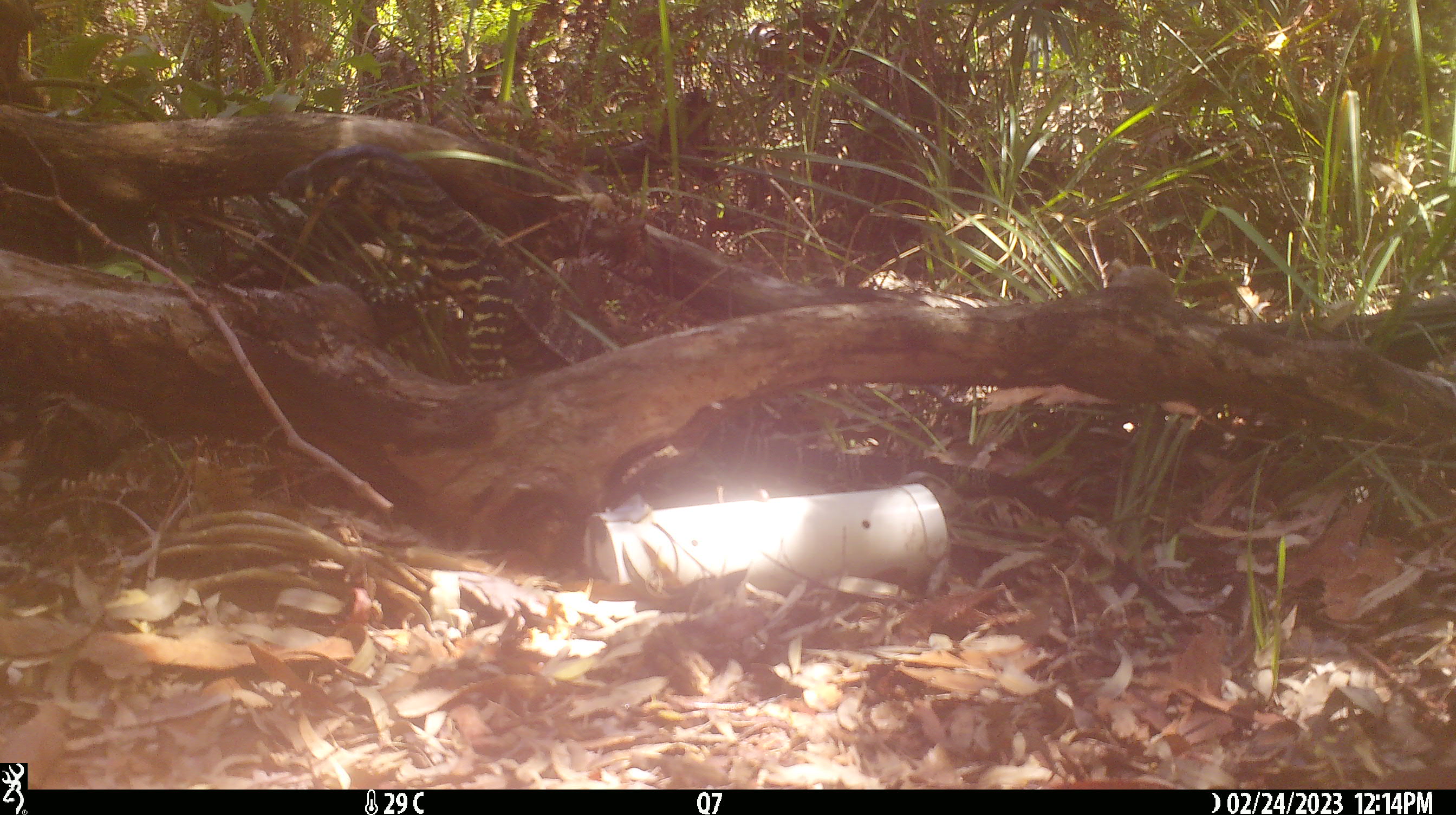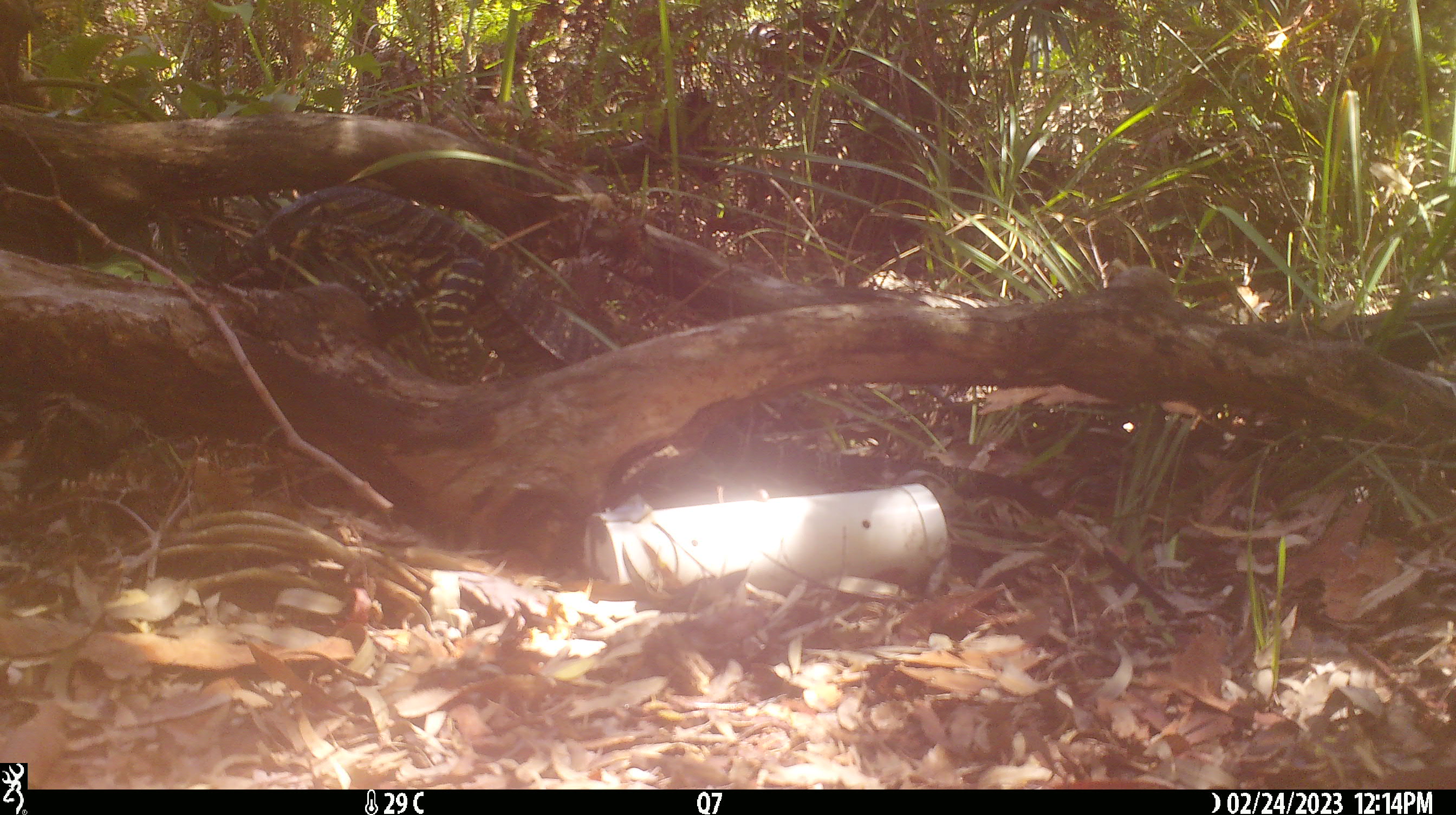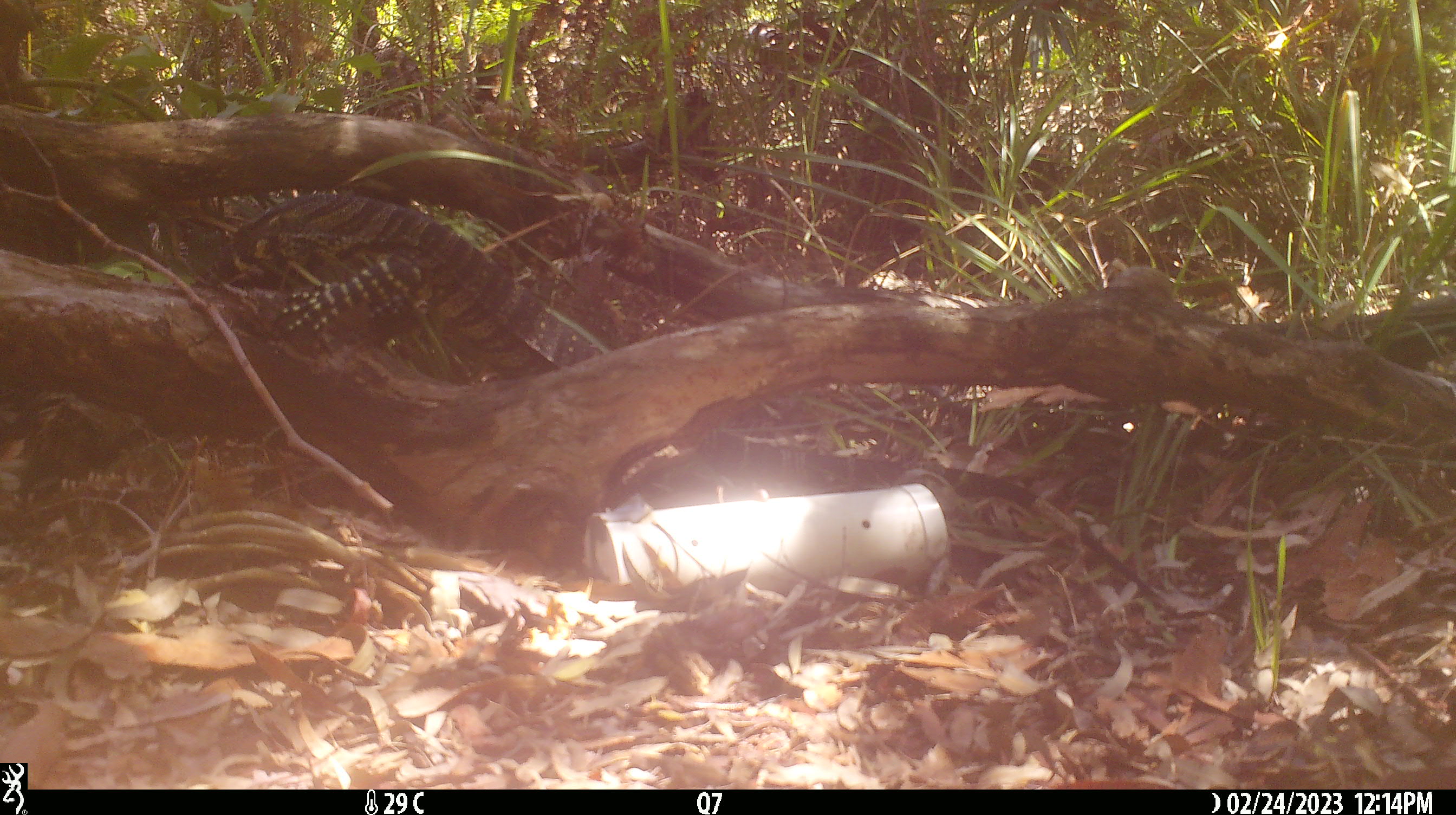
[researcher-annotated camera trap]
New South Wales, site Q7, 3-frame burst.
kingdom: Animalia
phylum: Chordata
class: Reptilia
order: Squamata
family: Varanidae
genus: Varanus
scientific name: Varanus varius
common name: lace monitor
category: goanna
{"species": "goanna (lace monitor) (Varanus varius)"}